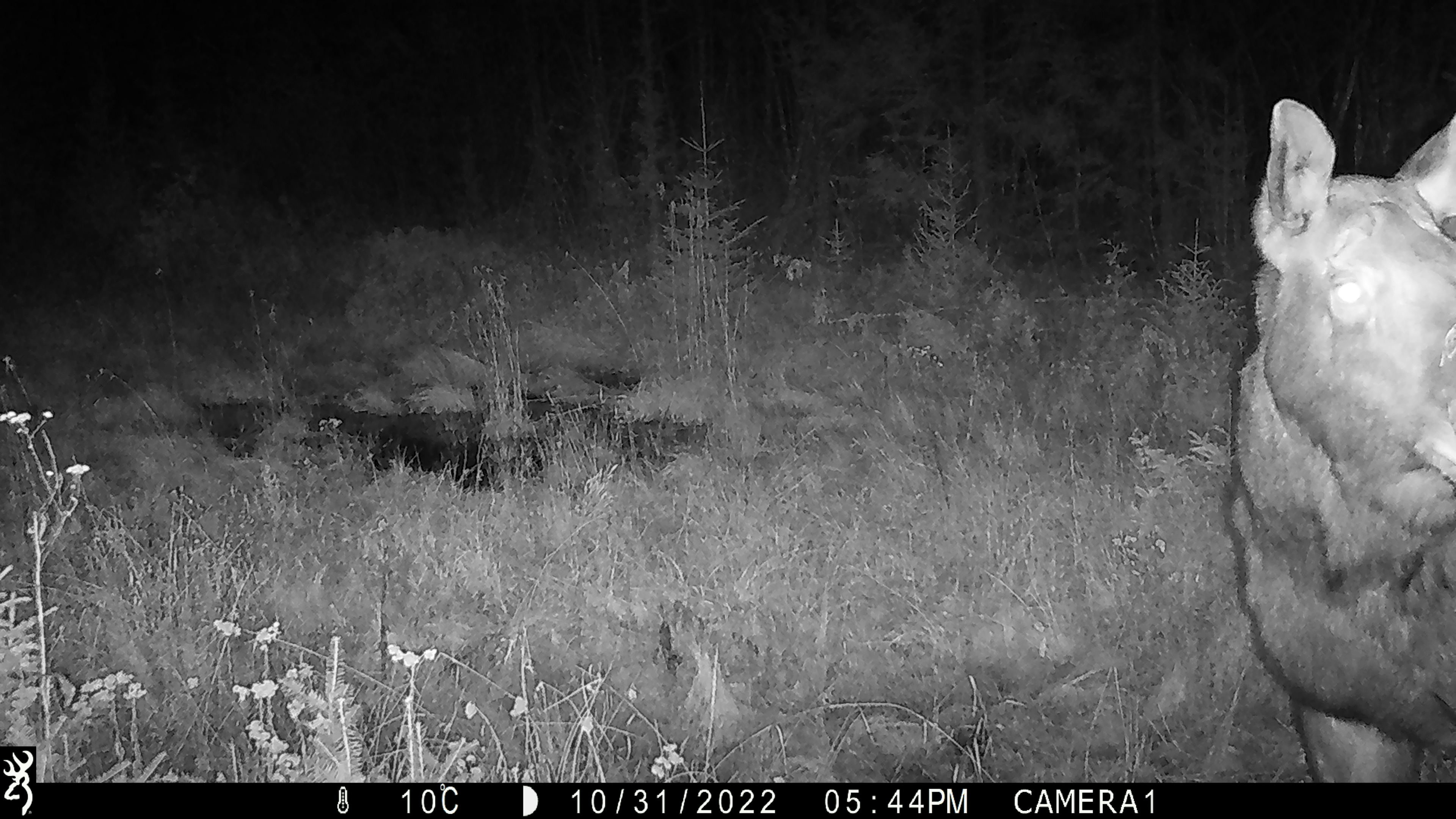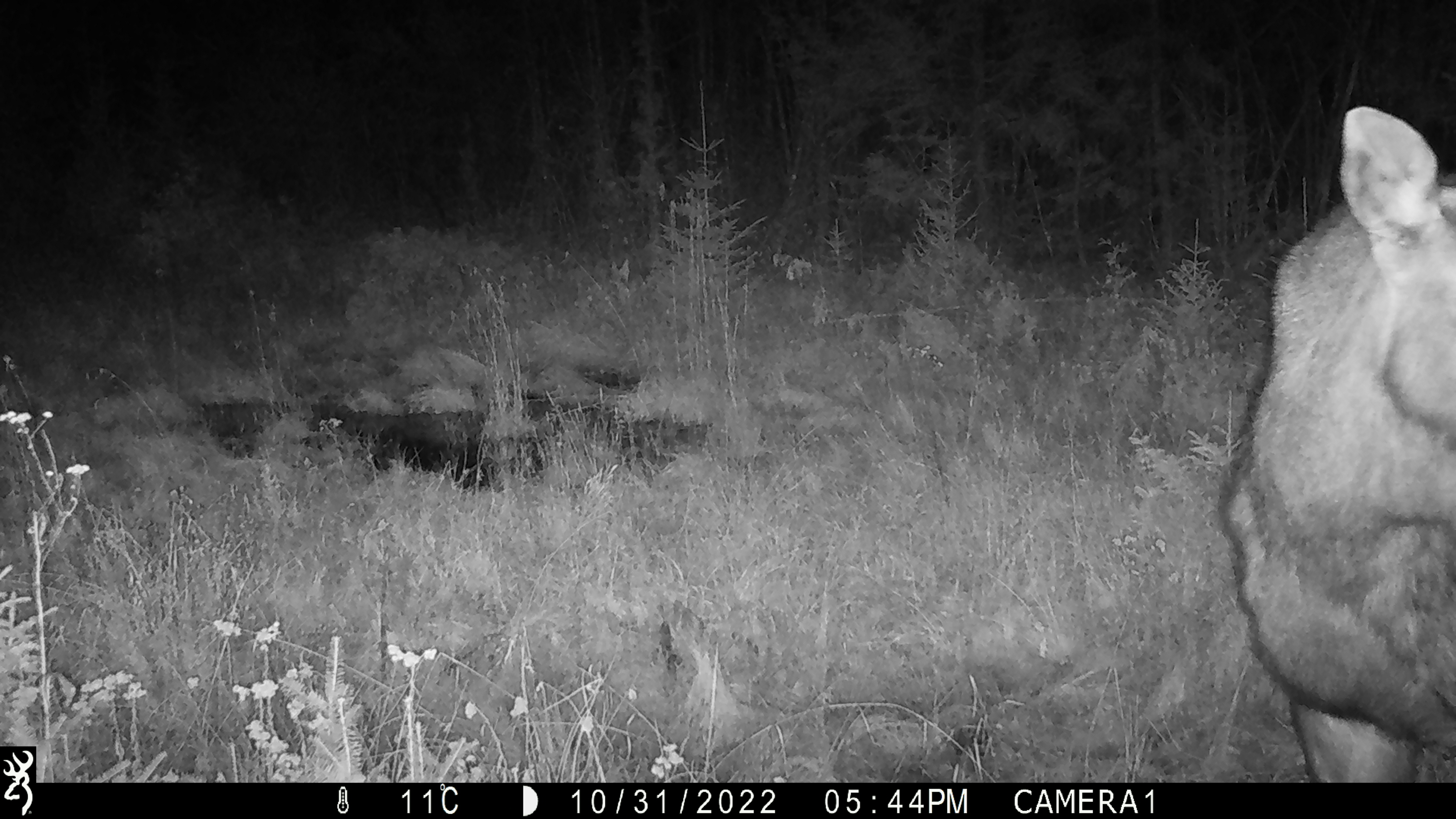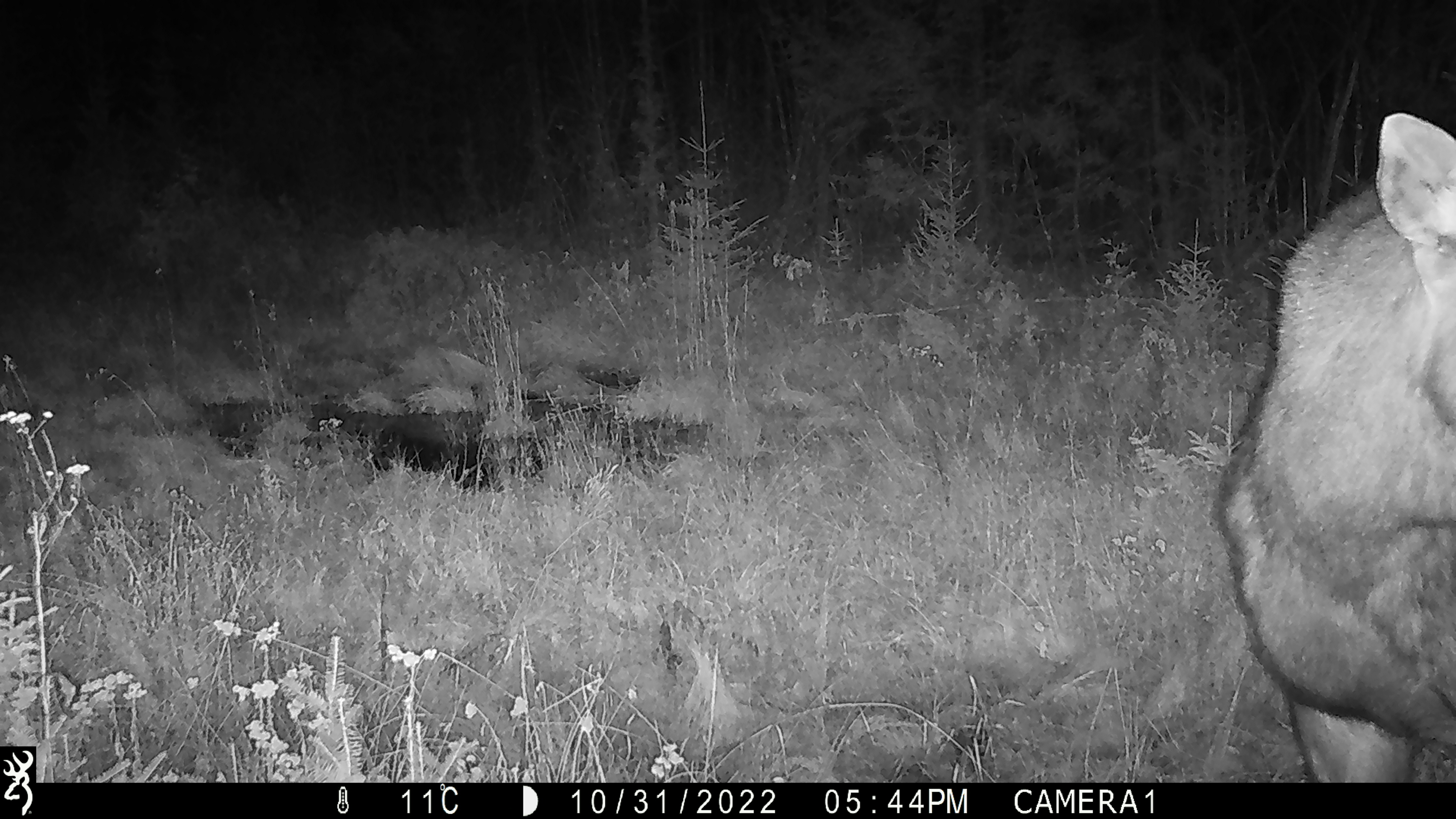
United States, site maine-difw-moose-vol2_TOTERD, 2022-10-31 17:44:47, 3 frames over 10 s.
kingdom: Animalia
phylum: Chordata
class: Mammalia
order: Artiodactyla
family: Cervidae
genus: Alces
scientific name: Alces alces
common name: moose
Moose (Alces alces).